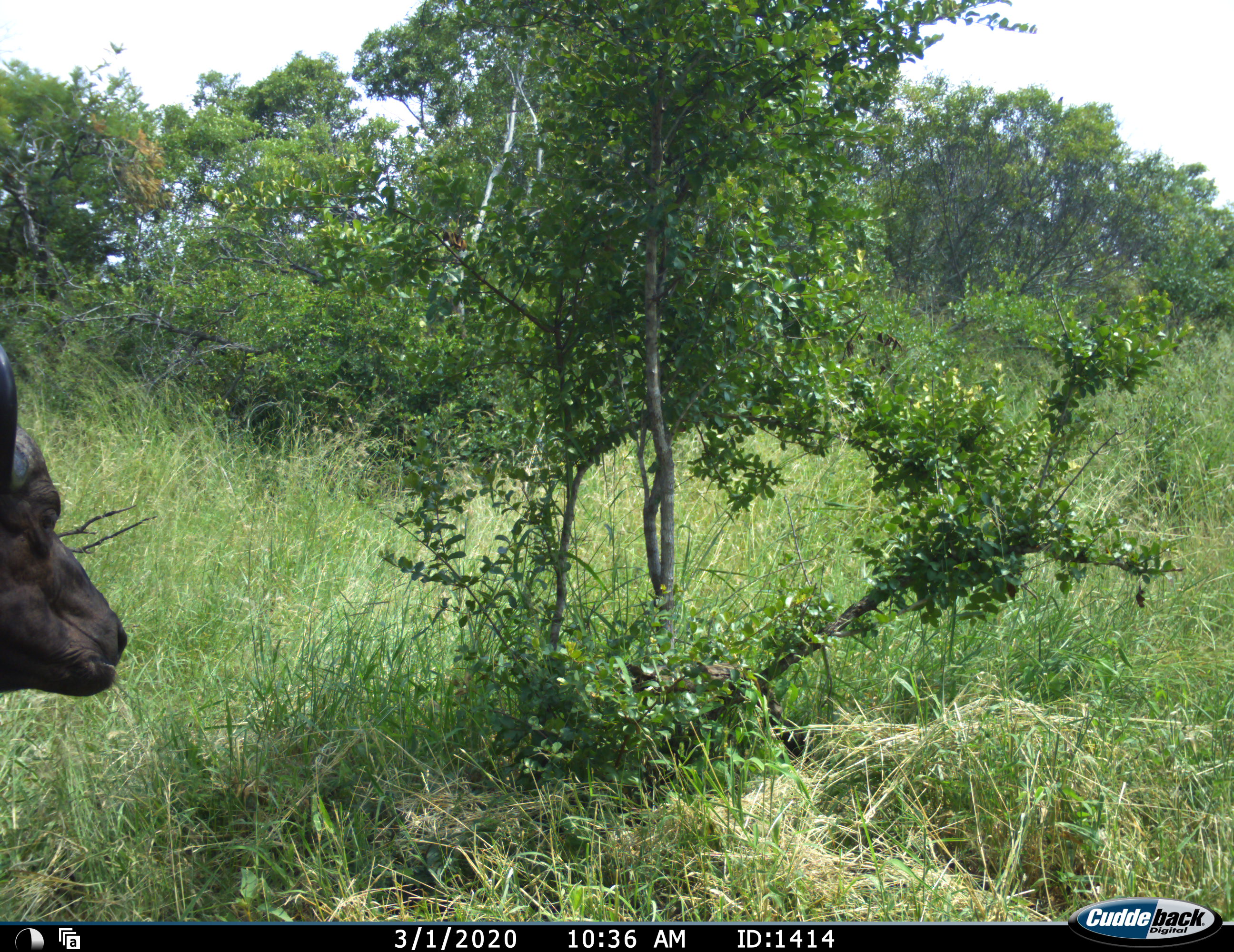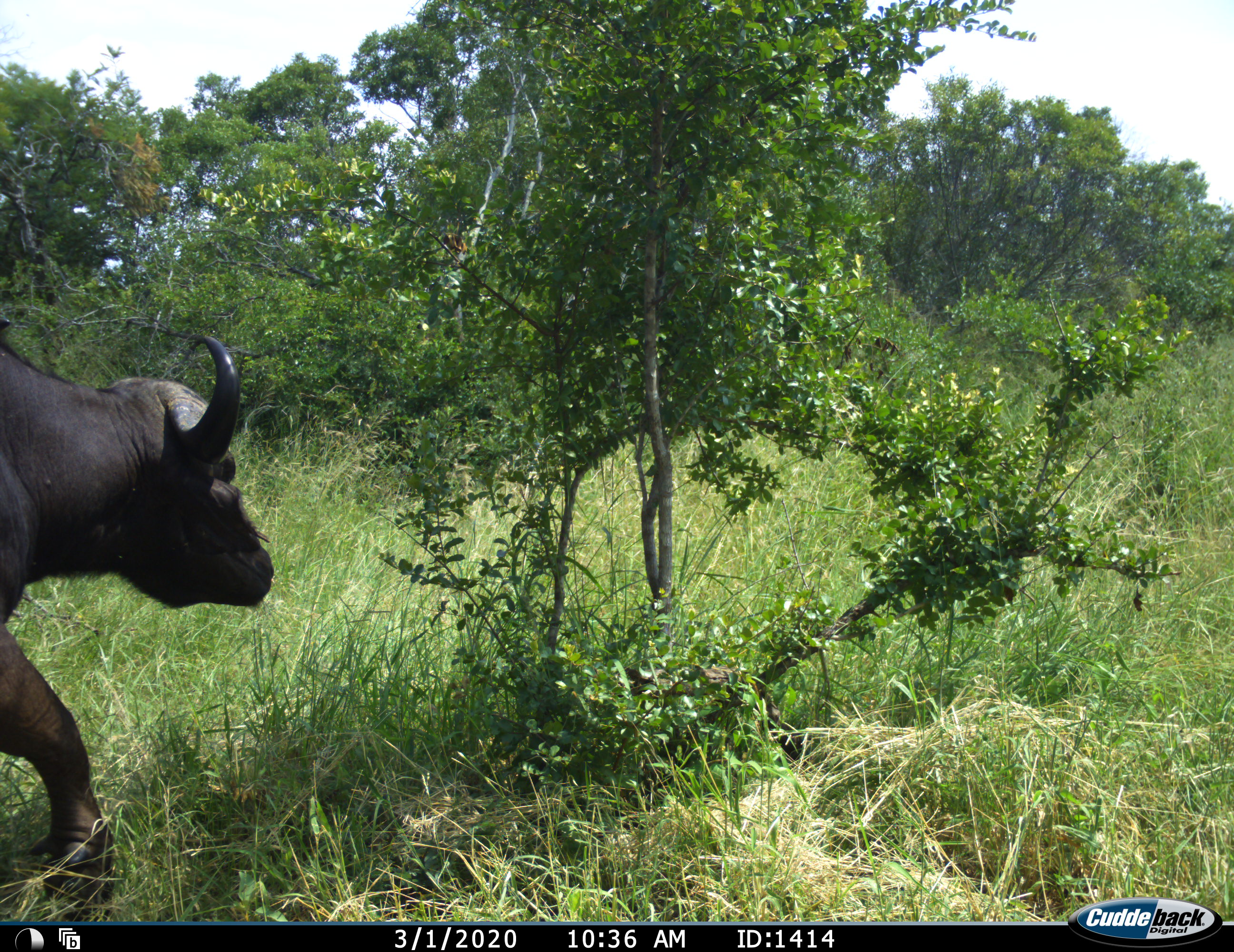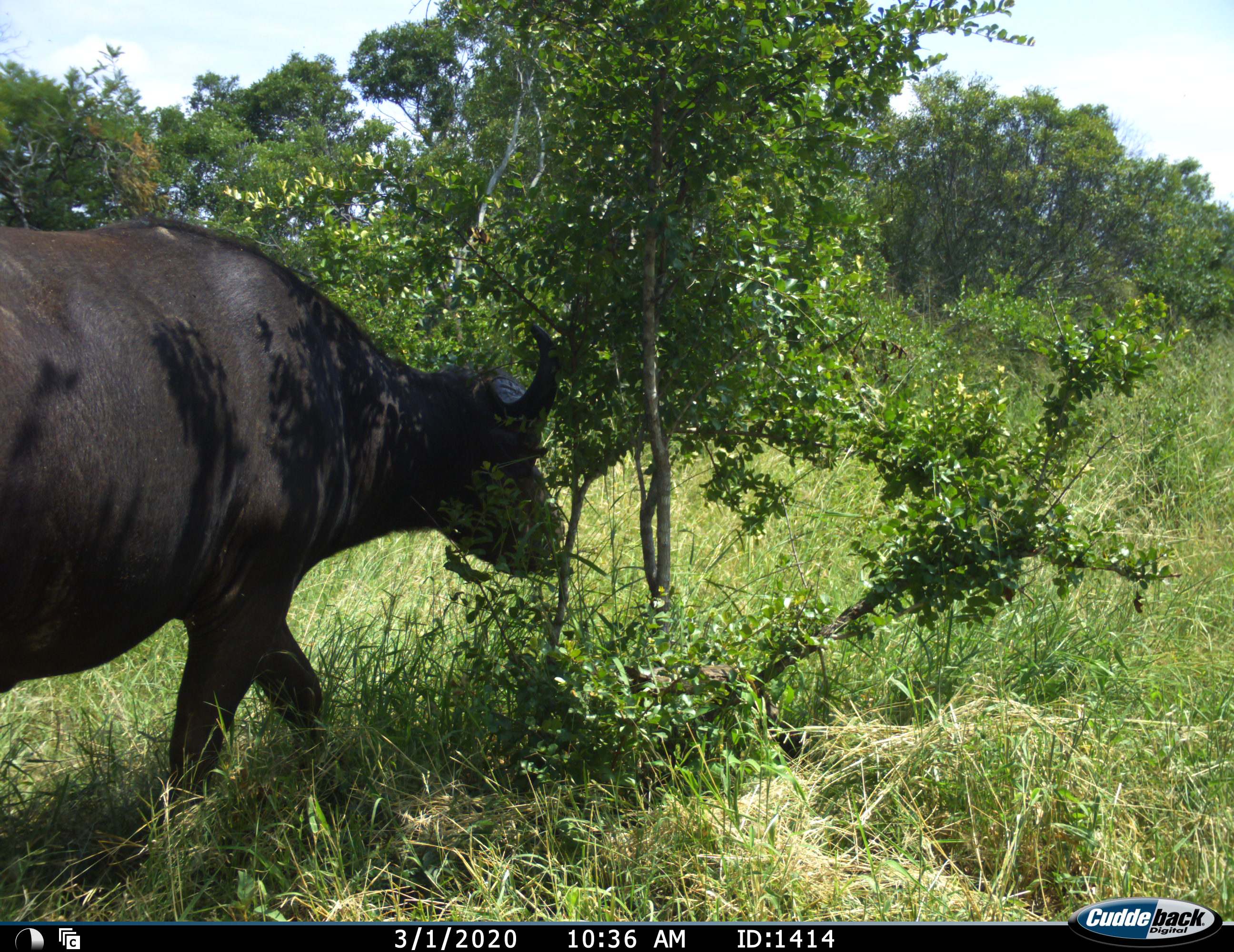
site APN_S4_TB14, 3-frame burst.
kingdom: Animalia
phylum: Chordata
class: Mammalia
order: Artiodactyla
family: Bovidae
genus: Syncerus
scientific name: Syncerus caffer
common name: african buffalo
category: buffalo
Buffalo (african buffalo) (Syncerus caffer), count 1. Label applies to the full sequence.